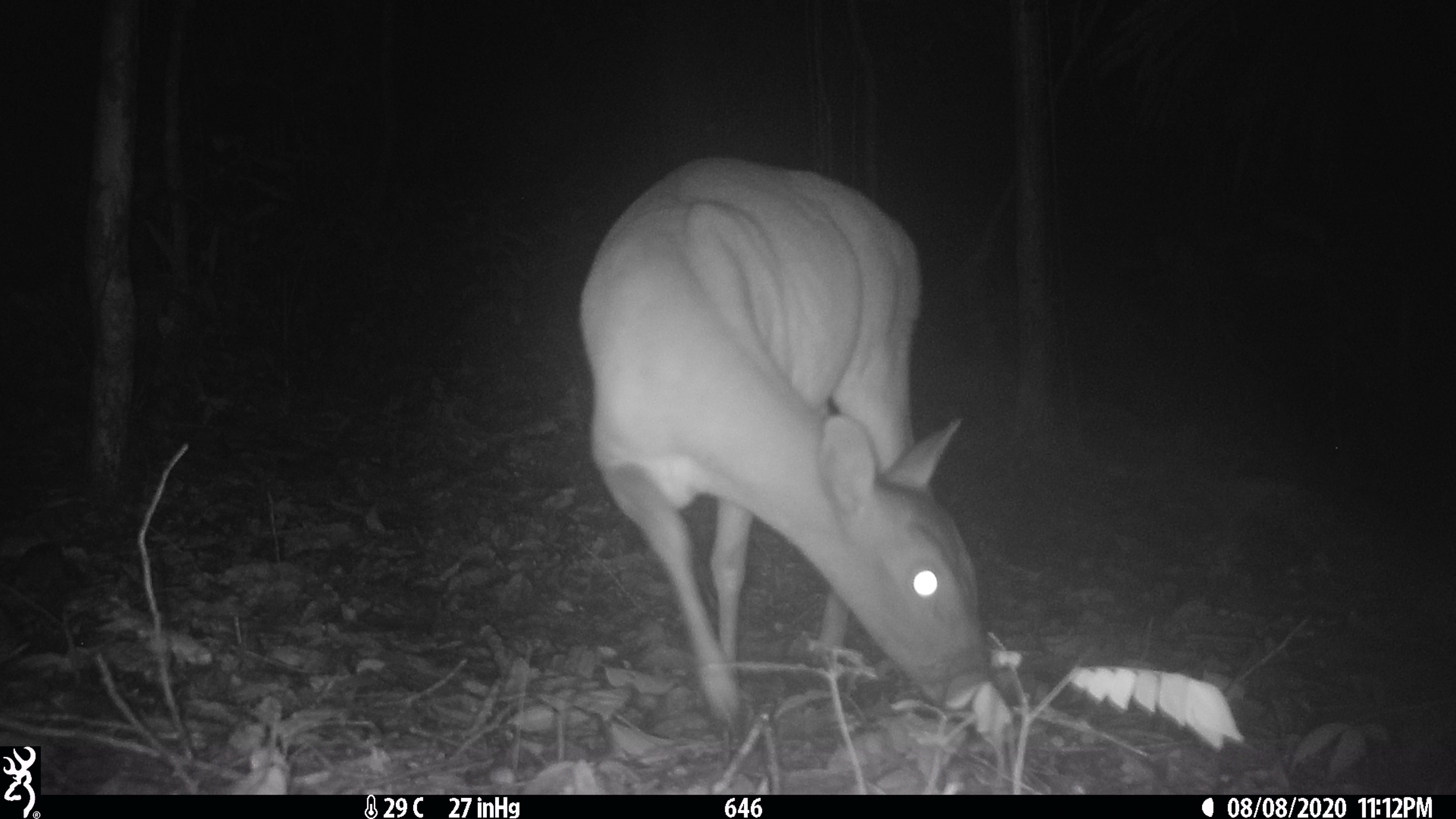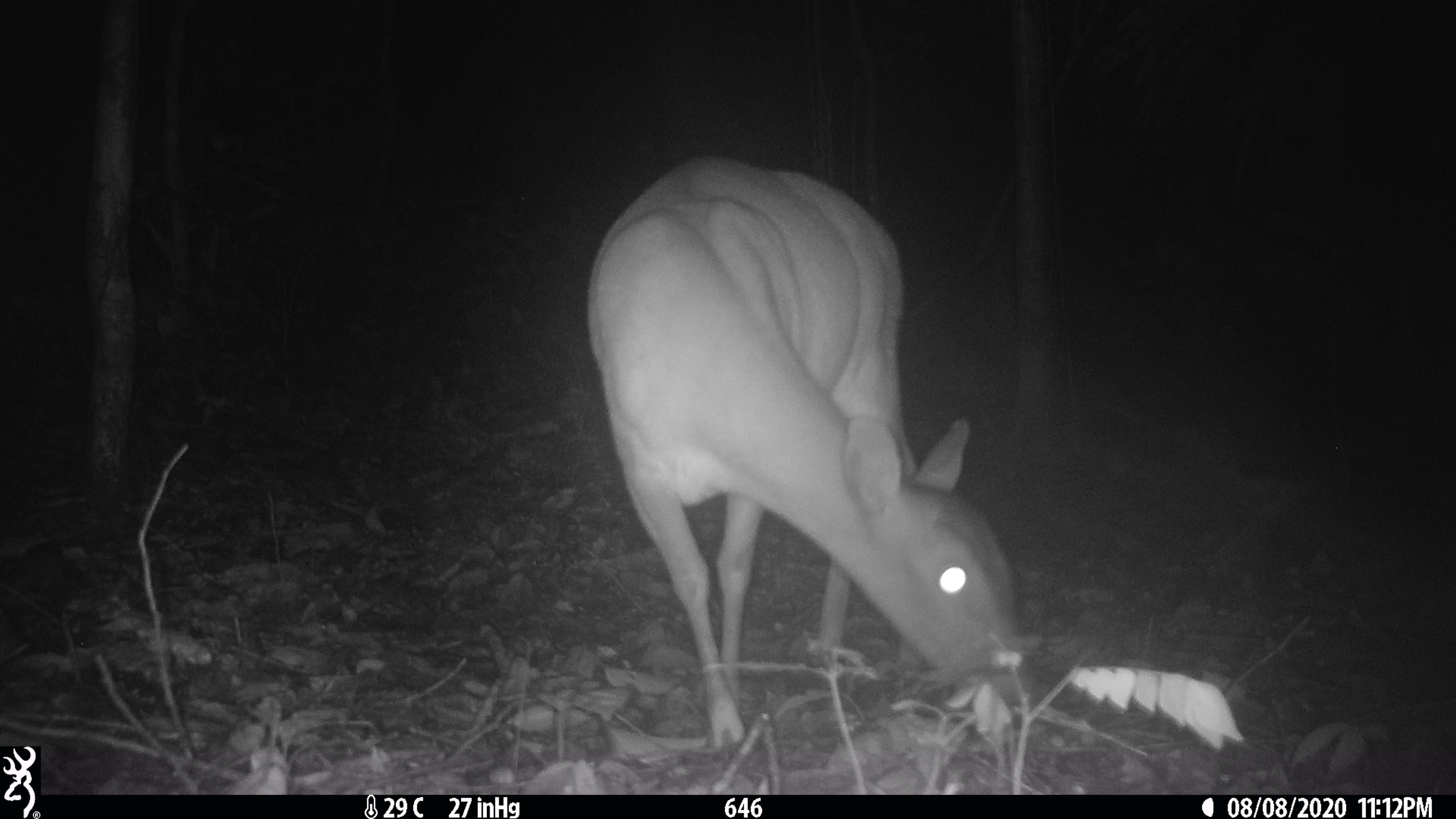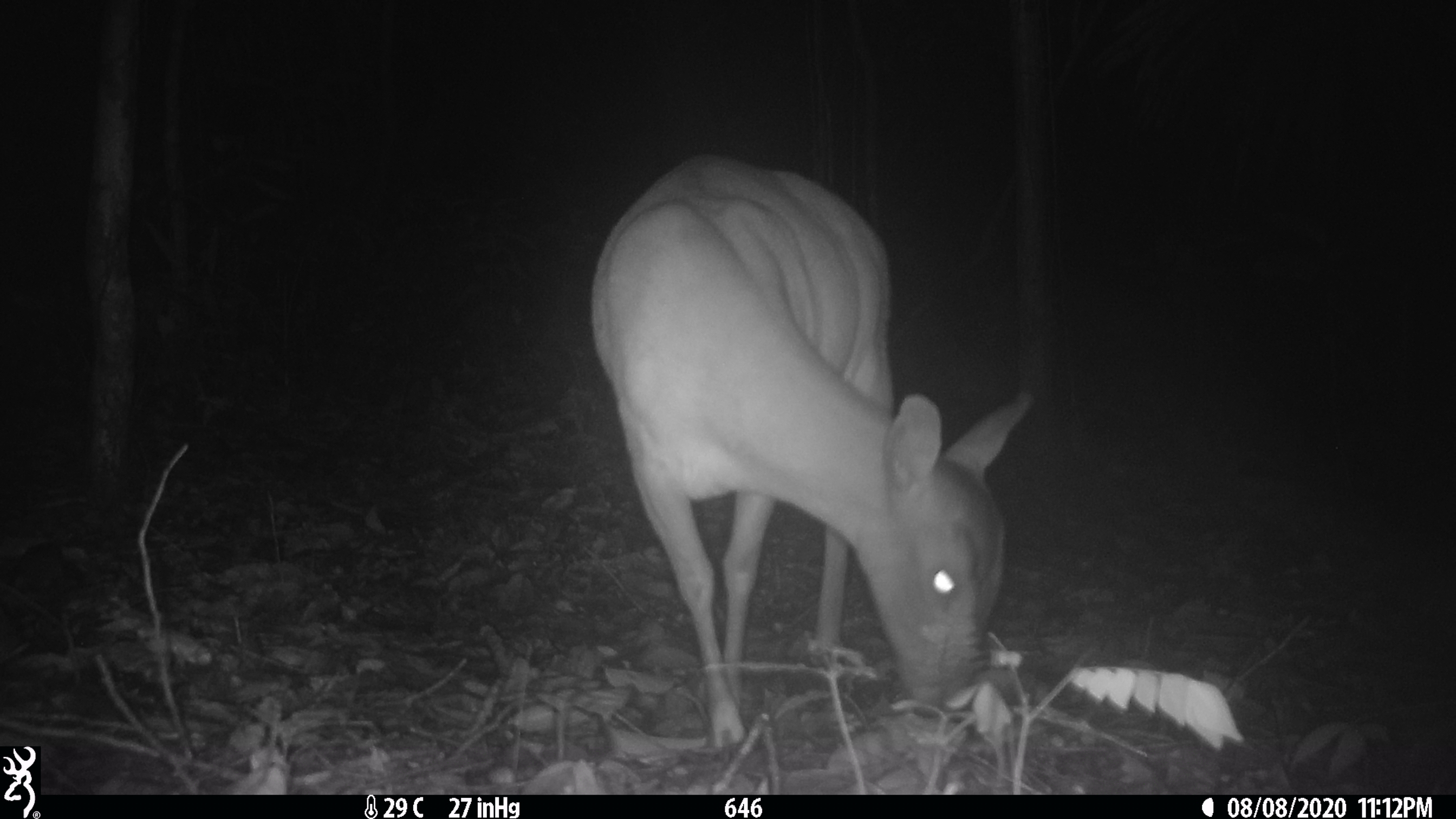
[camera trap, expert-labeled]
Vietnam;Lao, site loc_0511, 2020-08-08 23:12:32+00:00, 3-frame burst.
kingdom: Animalia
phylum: Chordata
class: Mammalia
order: Artiodactyla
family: Cervidae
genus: Muntiacus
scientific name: Muntiacus vuquangensis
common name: large-antlered muntjac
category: large antlered muntjac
Large antlered muntjac (large-antlered muntjac) (Muntiacus vuquangensis). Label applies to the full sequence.